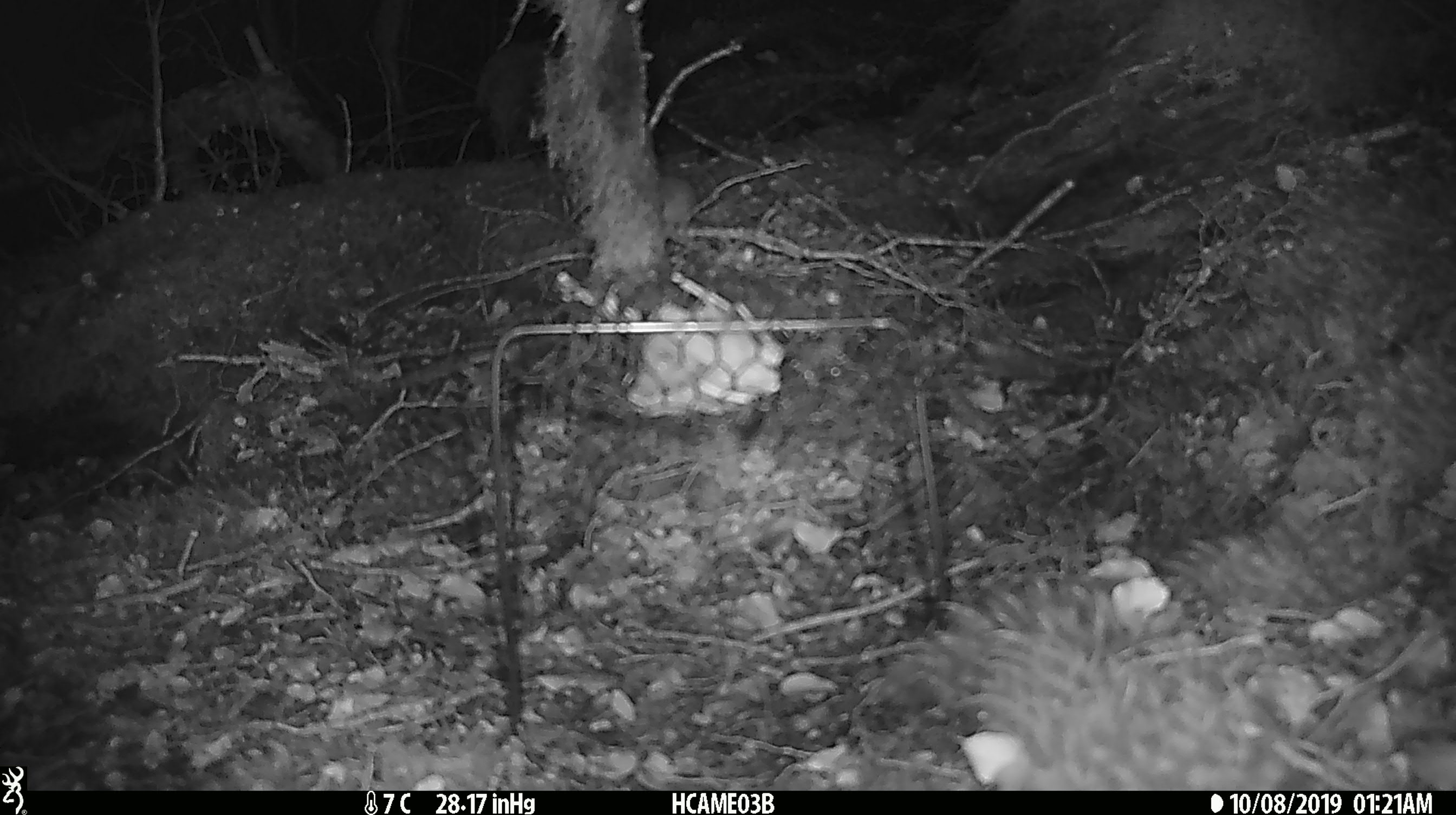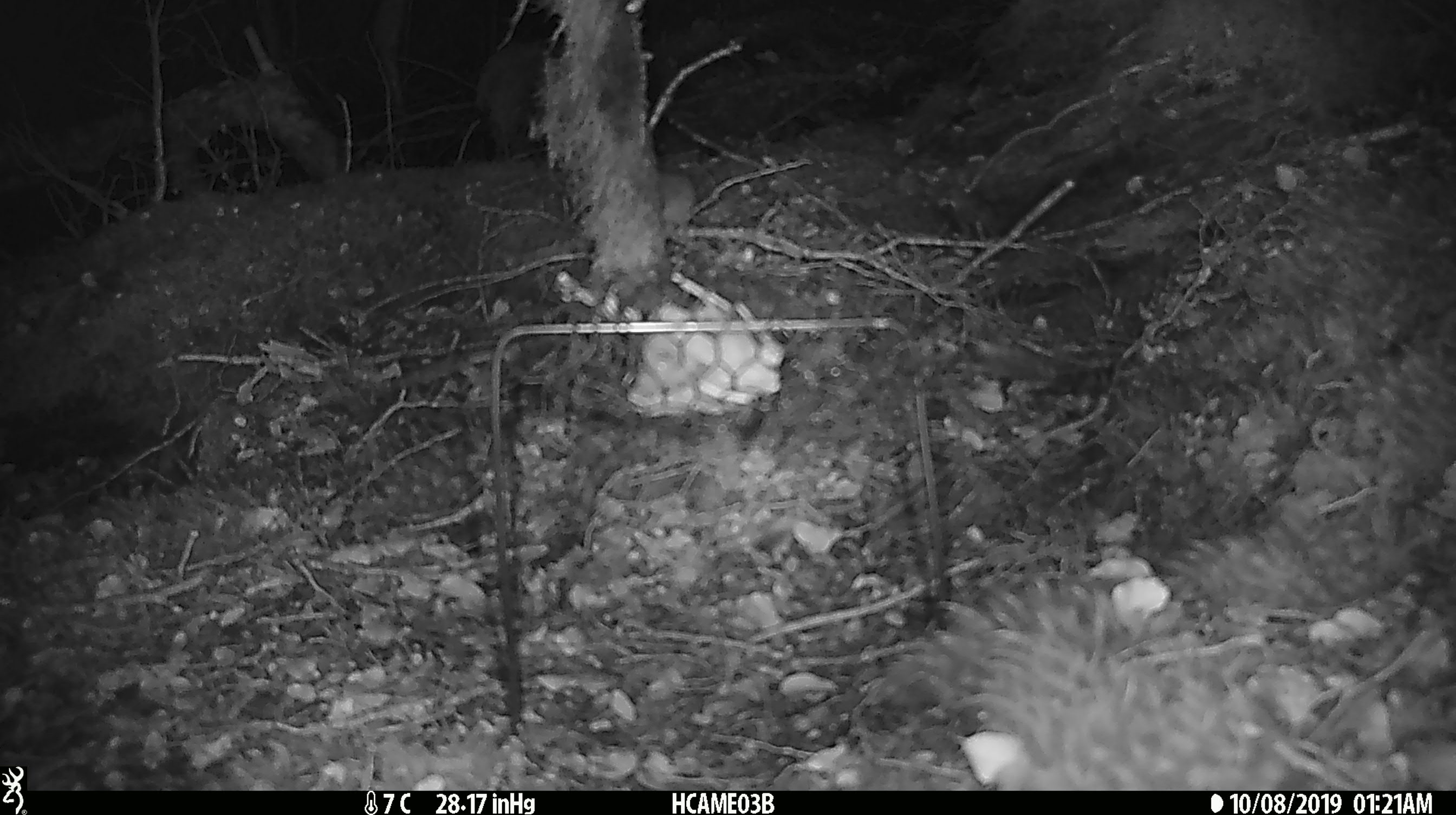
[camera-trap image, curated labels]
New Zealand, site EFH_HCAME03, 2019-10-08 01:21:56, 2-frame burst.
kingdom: Animalia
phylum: Chordata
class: Mammalia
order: Rodentia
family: Muridae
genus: Mus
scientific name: Mus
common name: mouse